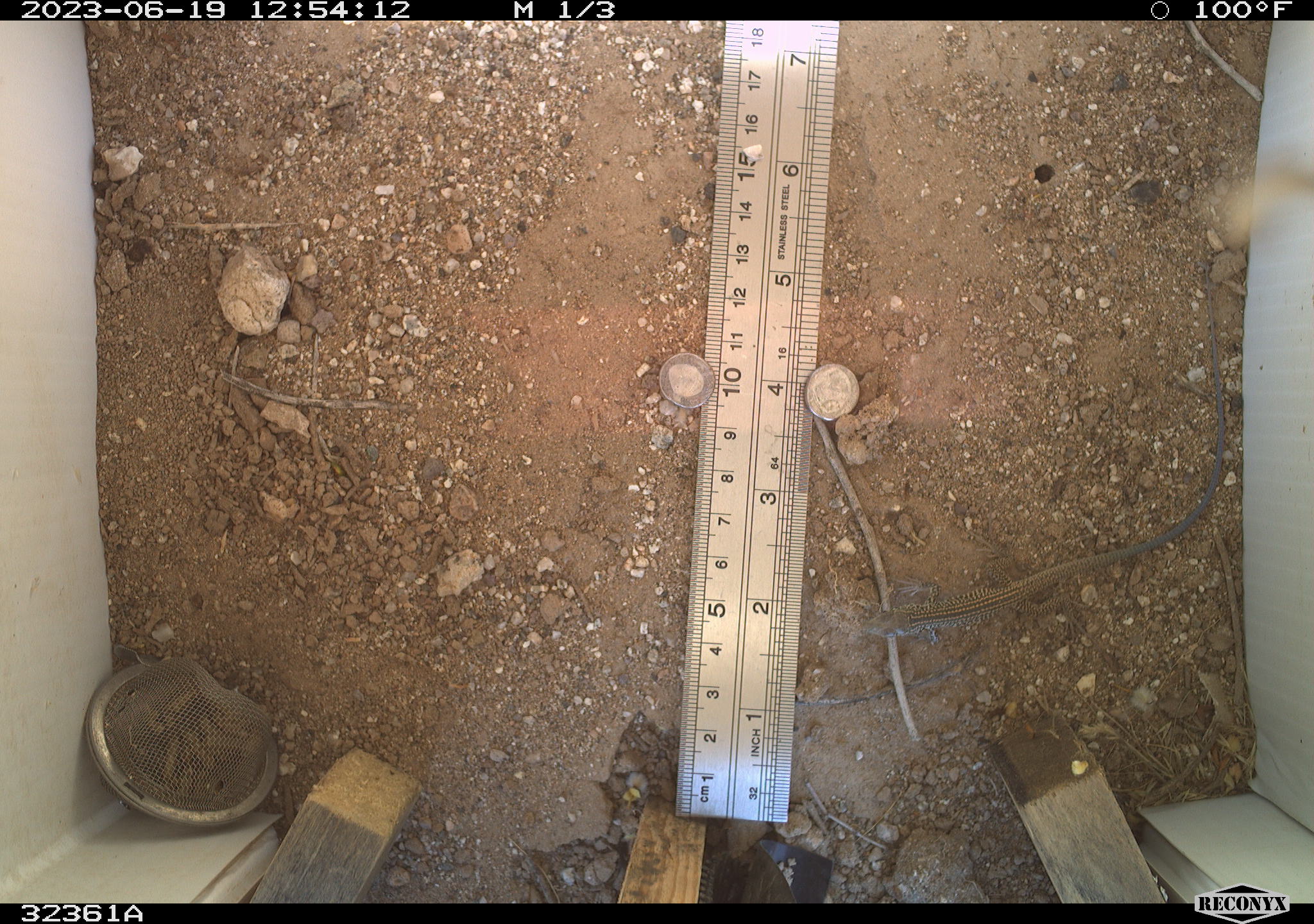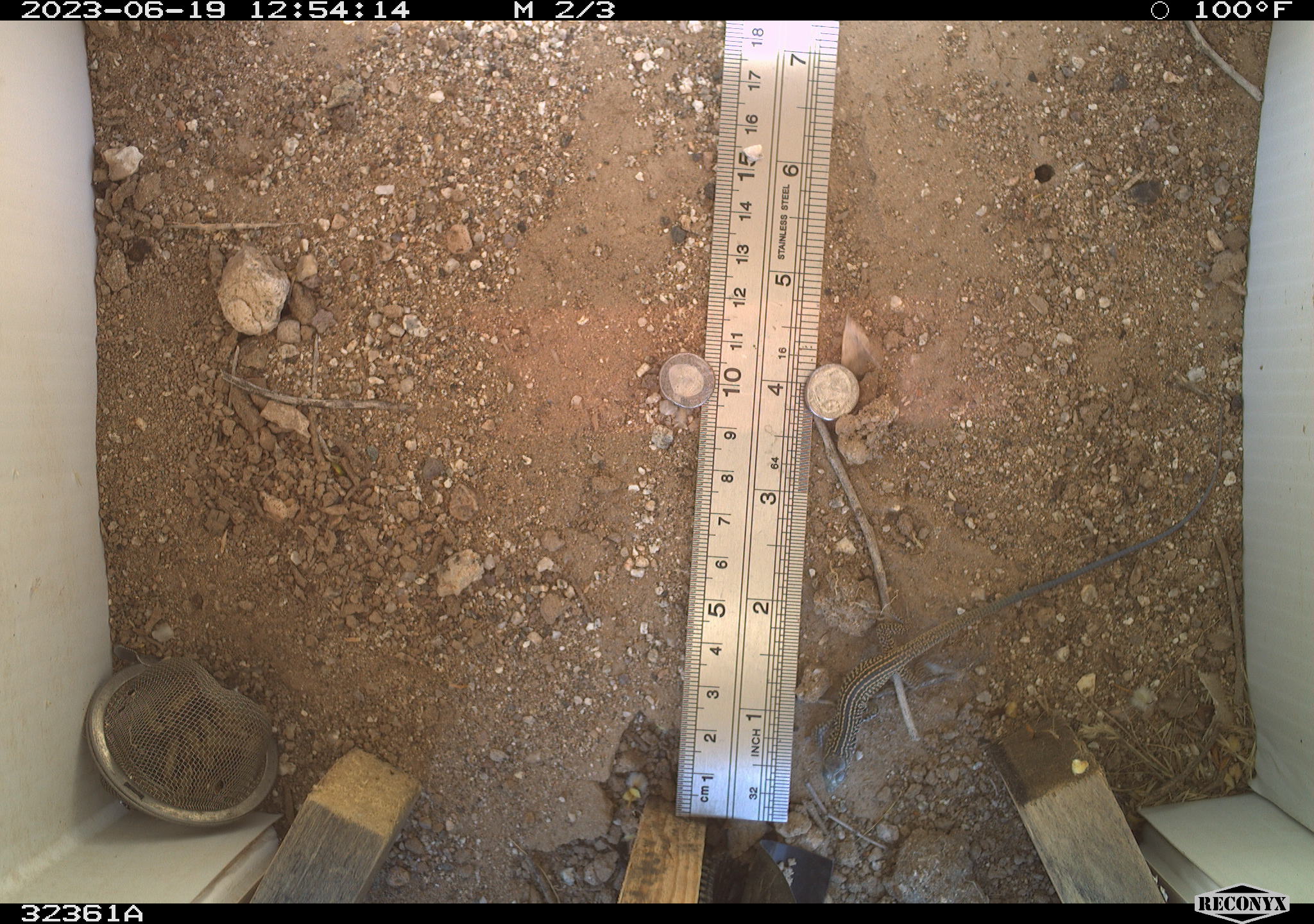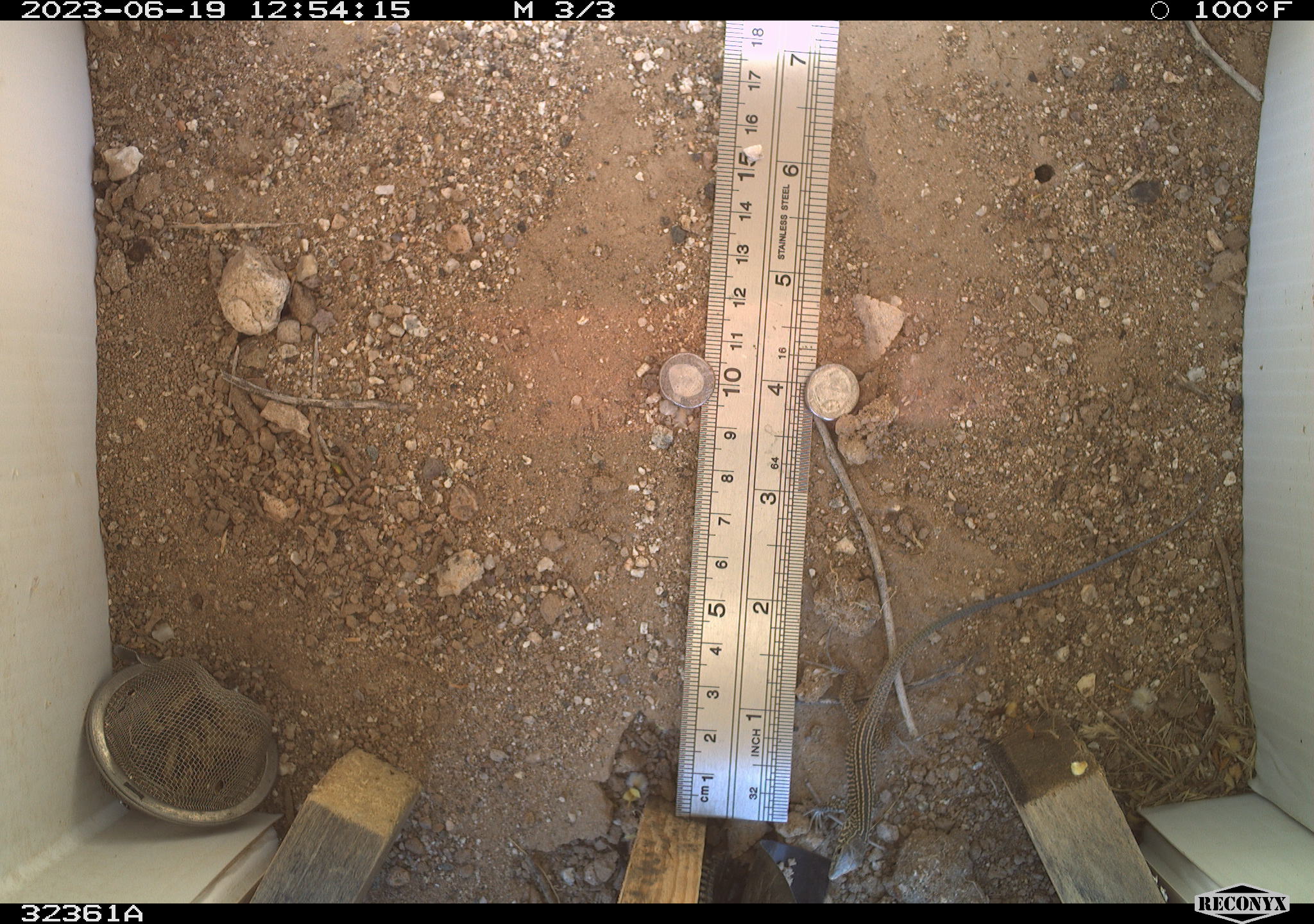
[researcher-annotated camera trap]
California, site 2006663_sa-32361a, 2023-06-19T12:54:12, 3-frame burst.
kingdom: Animalia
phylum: Chordata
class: Reptilia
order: Squamata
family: Teiidae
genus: Aspidoscelis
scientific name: Aspidoscelis tigris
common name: western whiptail